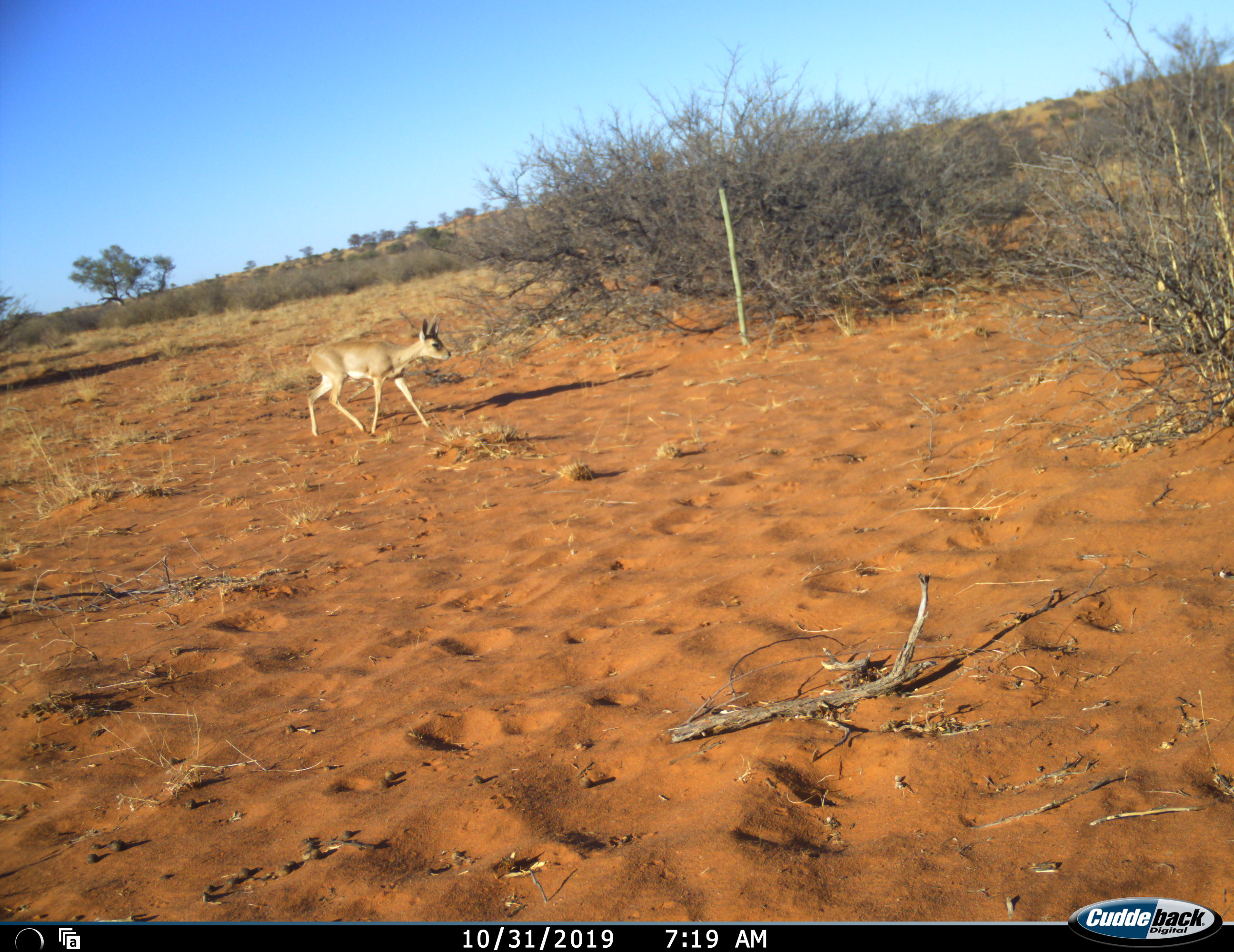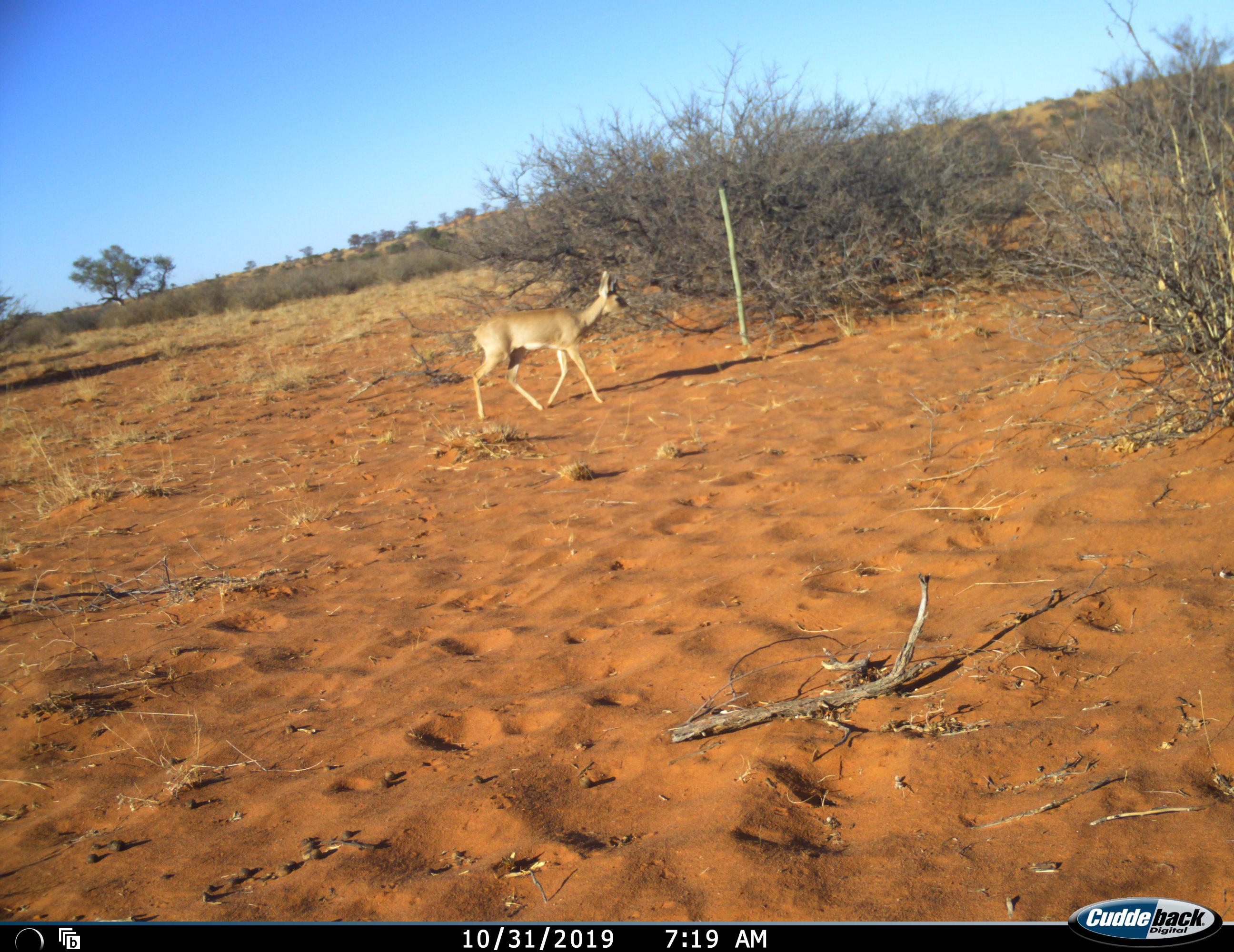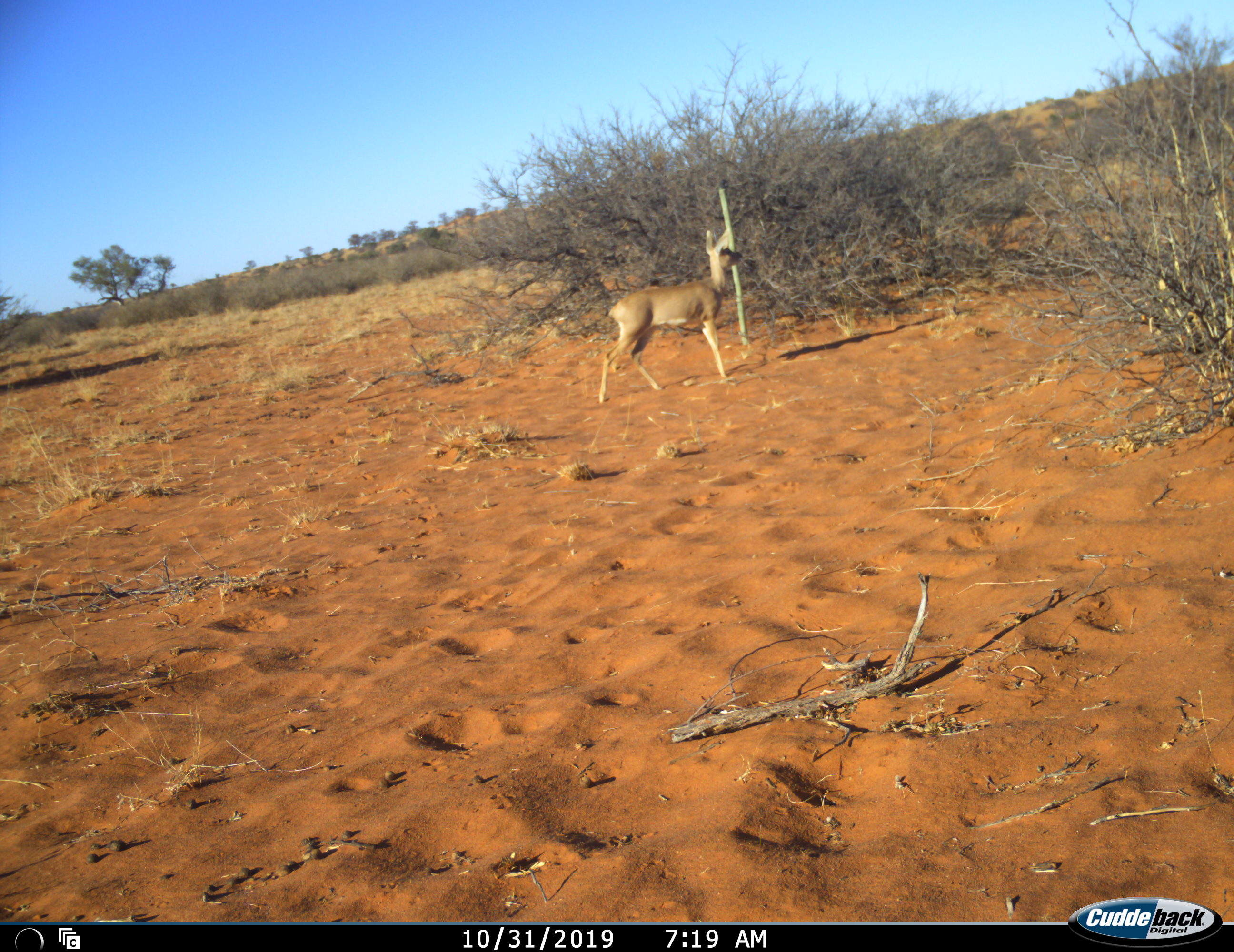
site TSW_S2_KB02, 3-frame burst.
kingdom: Animalia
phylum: Chordata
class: Mammalia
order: Artiodactyla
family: Bovidae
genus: Raphicerus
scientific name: Raphicerus campestris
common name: steenbok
Steenbok (Raphicerus campestris), count 1. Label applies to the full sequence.